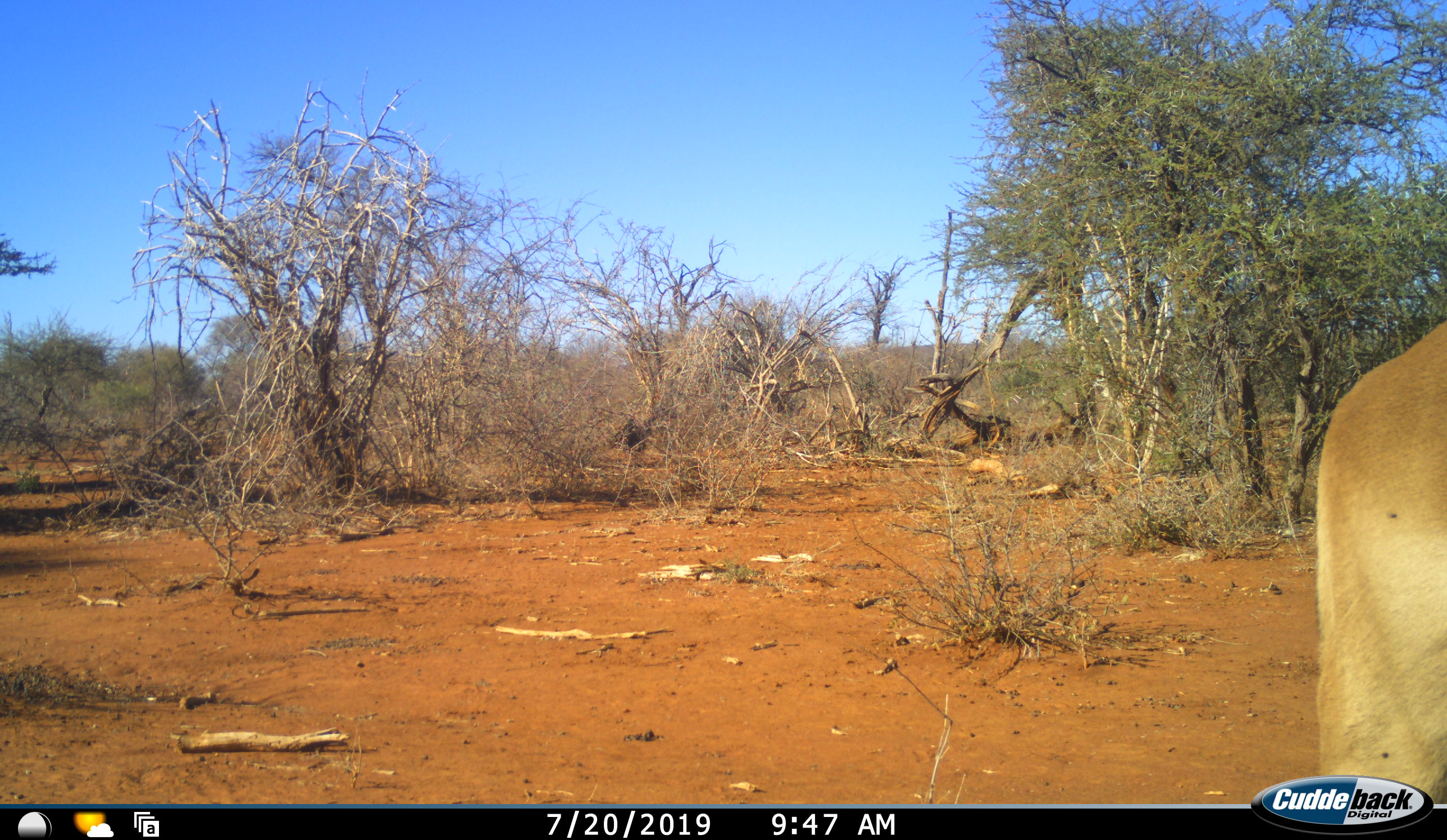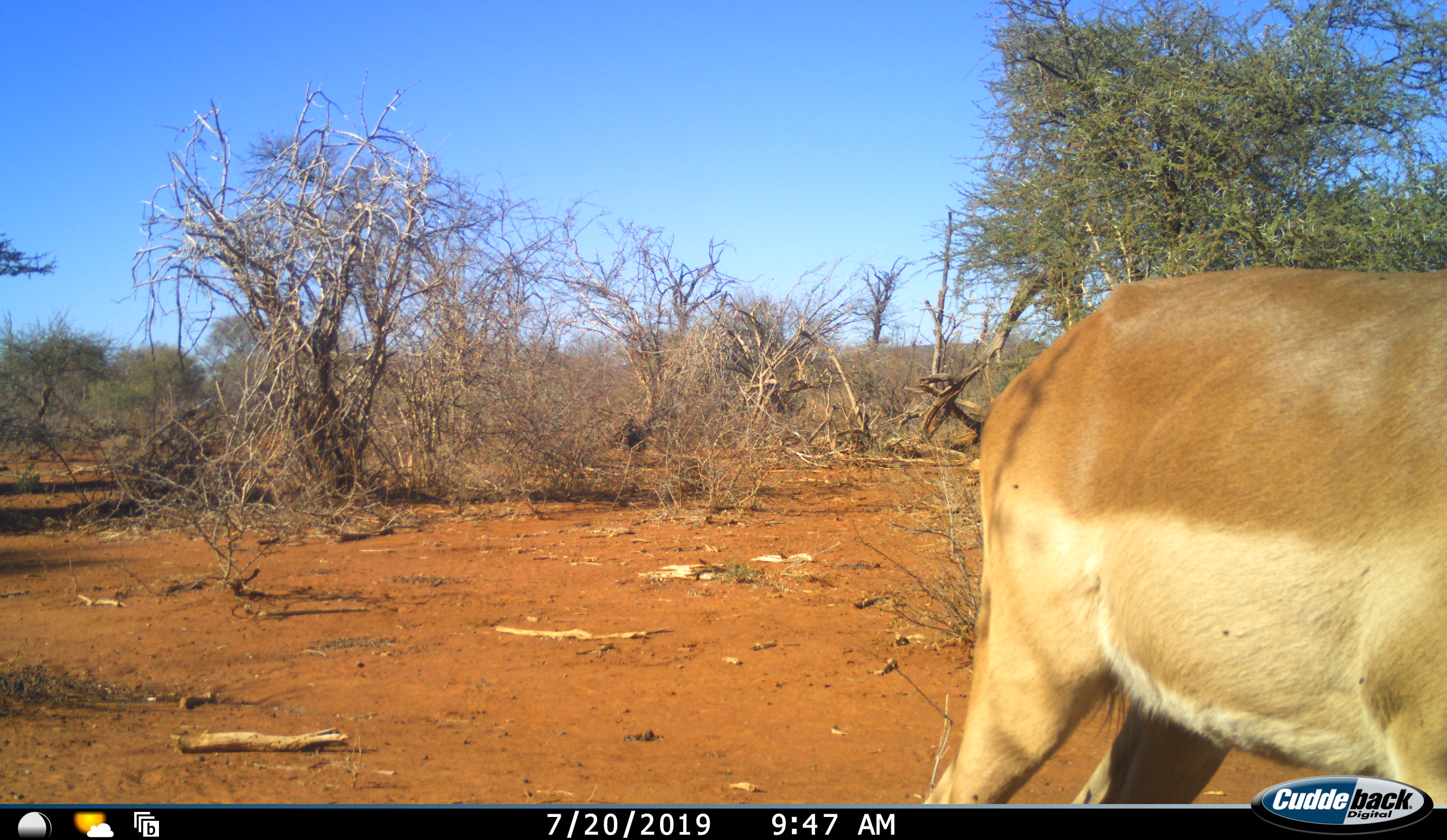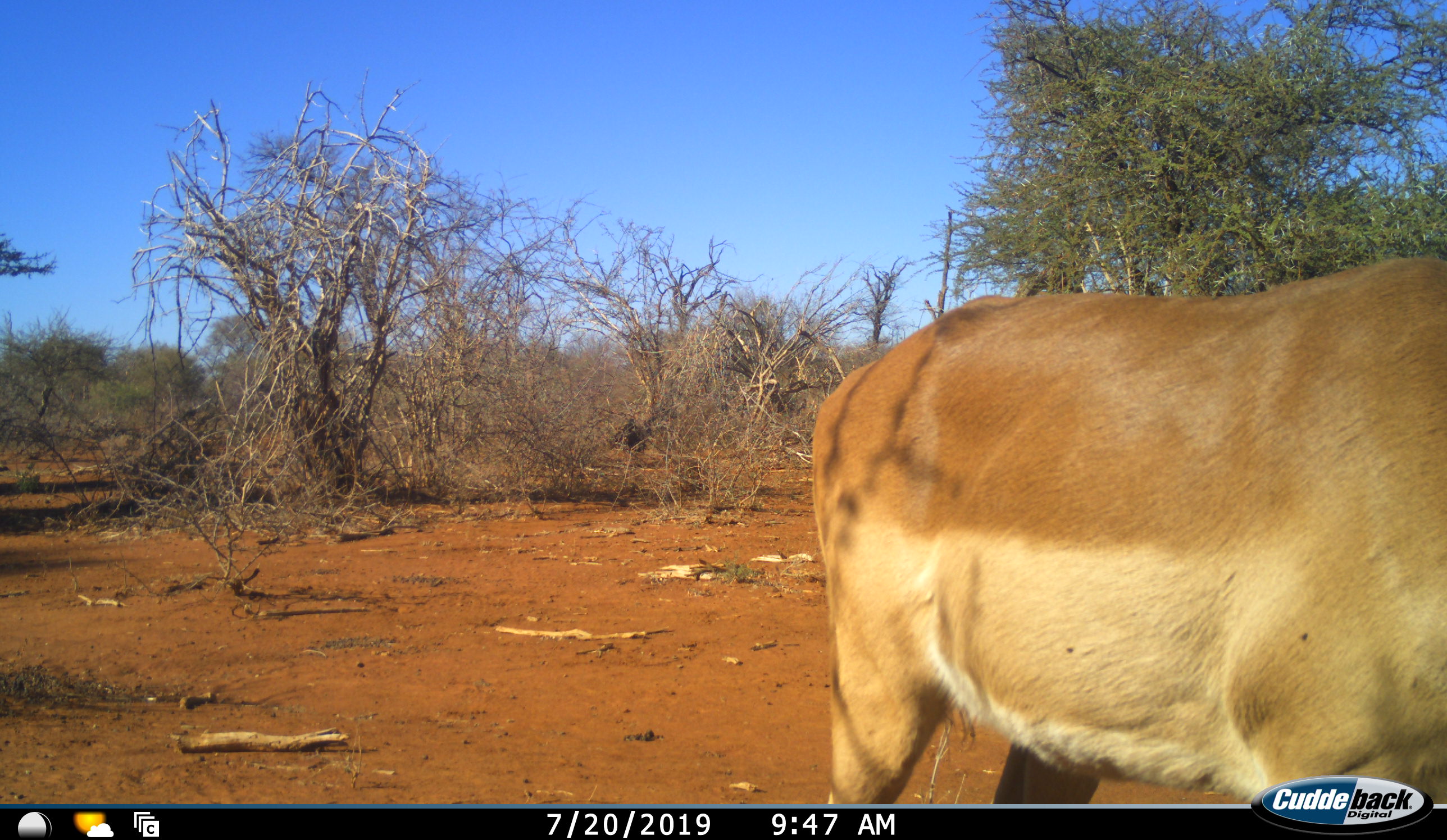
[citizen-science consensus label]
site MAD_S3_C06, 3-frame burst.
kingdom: Animalia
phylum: Chordata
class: Mammalia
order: Artiodactyla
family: Bovidae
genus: Aepyceros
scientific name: Aepyceros melampus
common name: impala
Impala (Aepyceros melampus), count 1. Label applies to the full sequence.